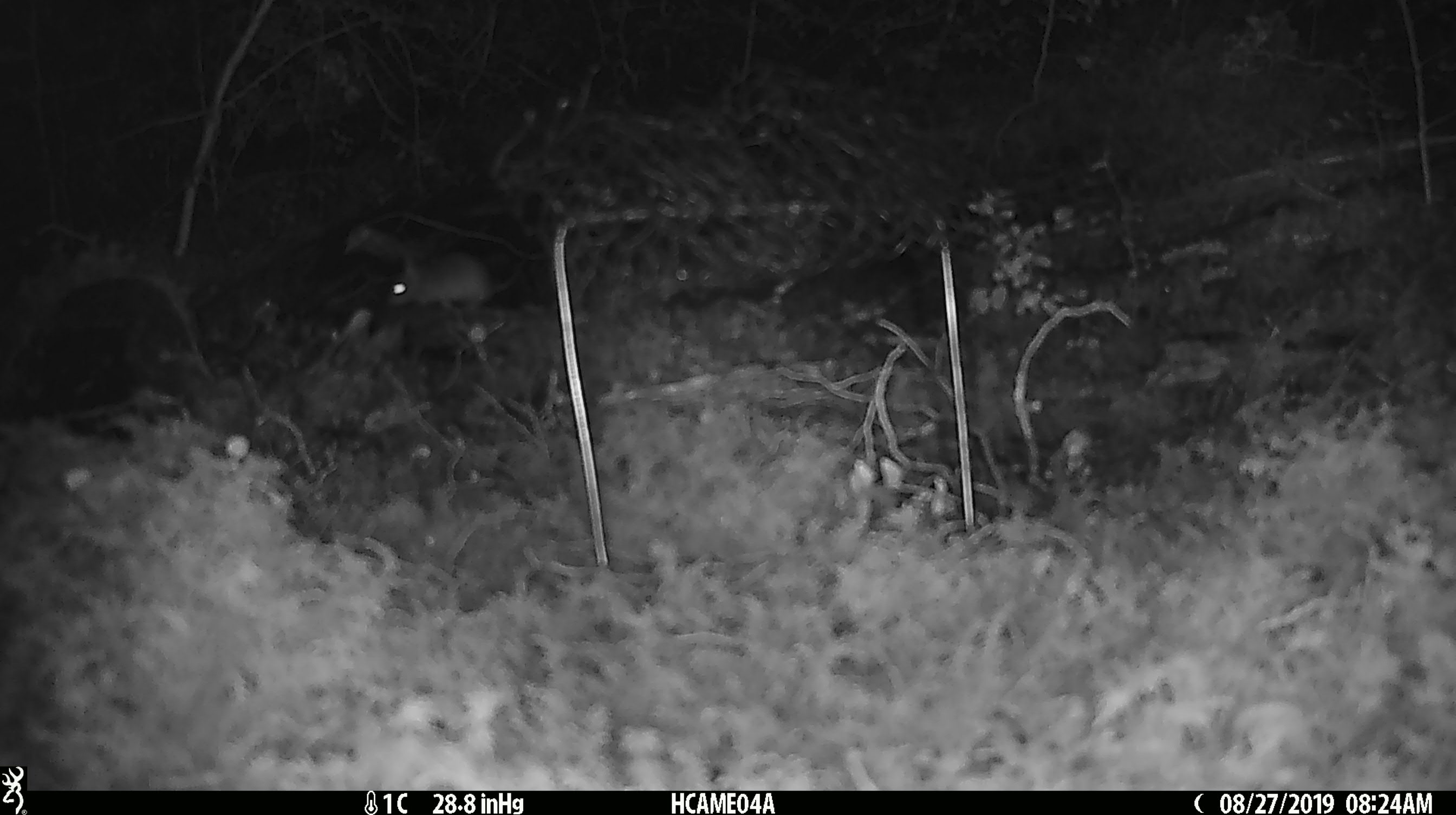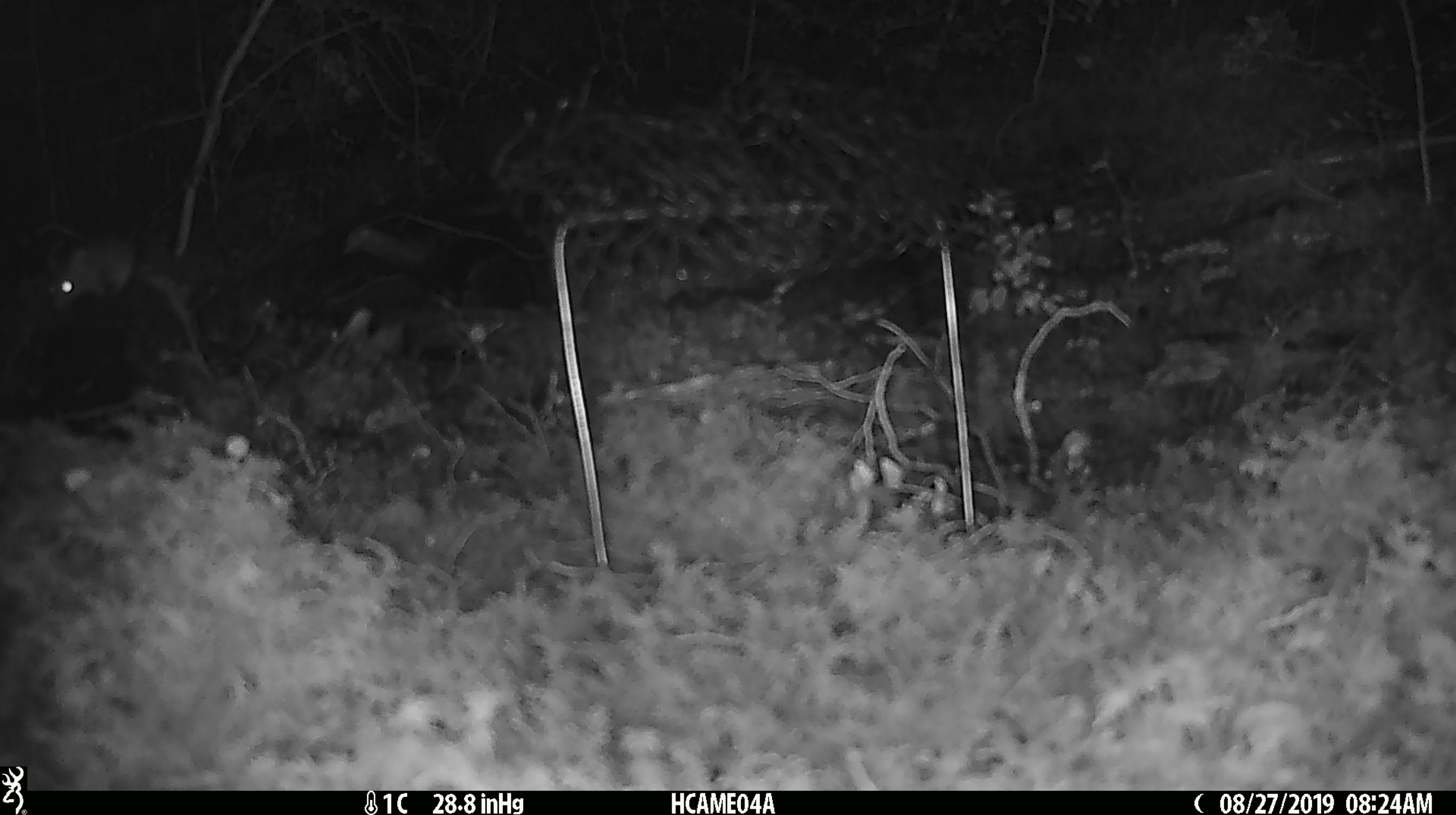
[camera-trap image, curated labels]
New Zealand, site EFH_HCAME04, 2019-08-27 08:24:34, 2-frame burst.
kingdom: Animalia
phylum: Chordata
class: Mammalia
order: Rodentia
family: Muridae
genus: Mus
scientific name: Mus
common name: mouse